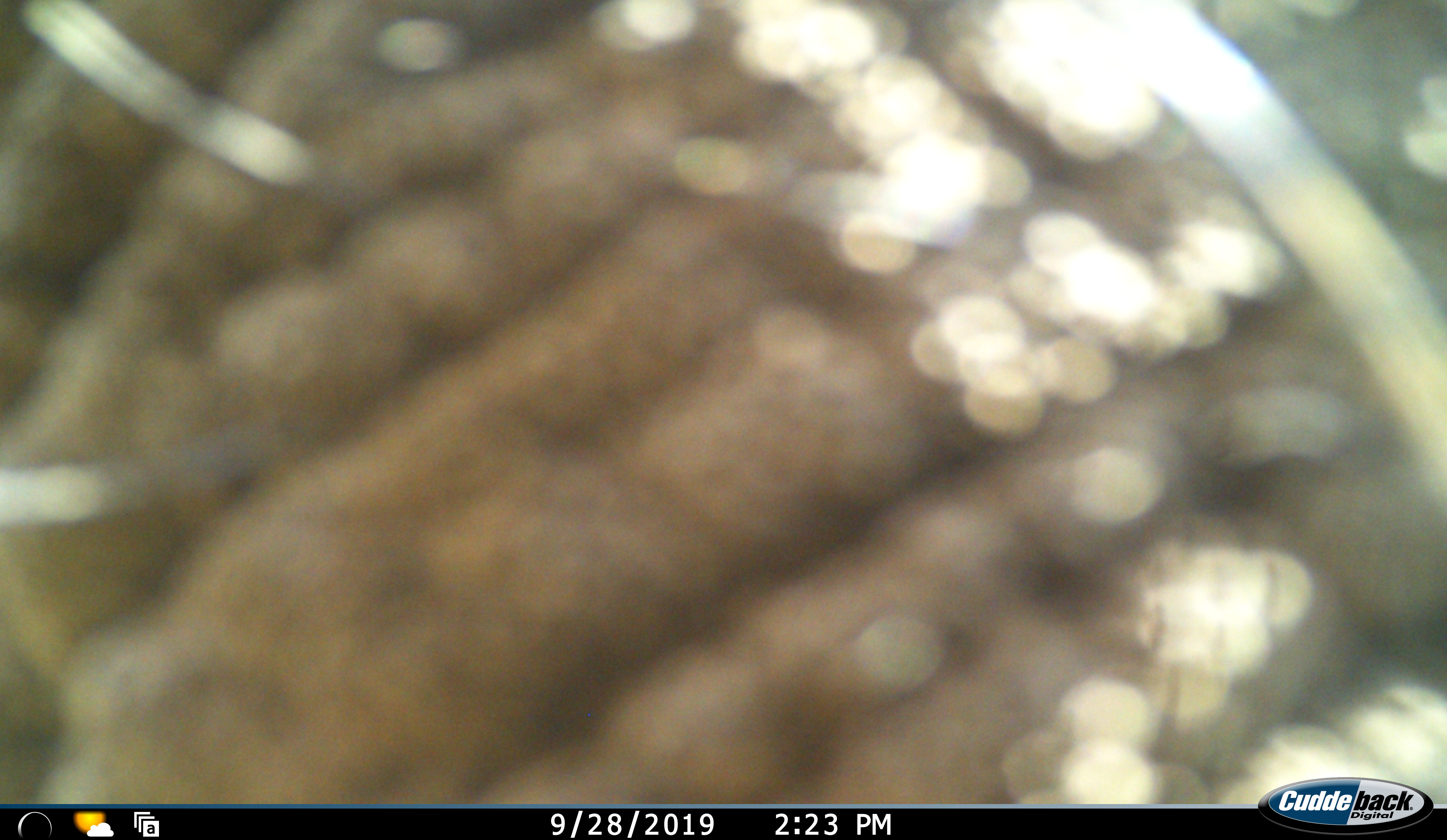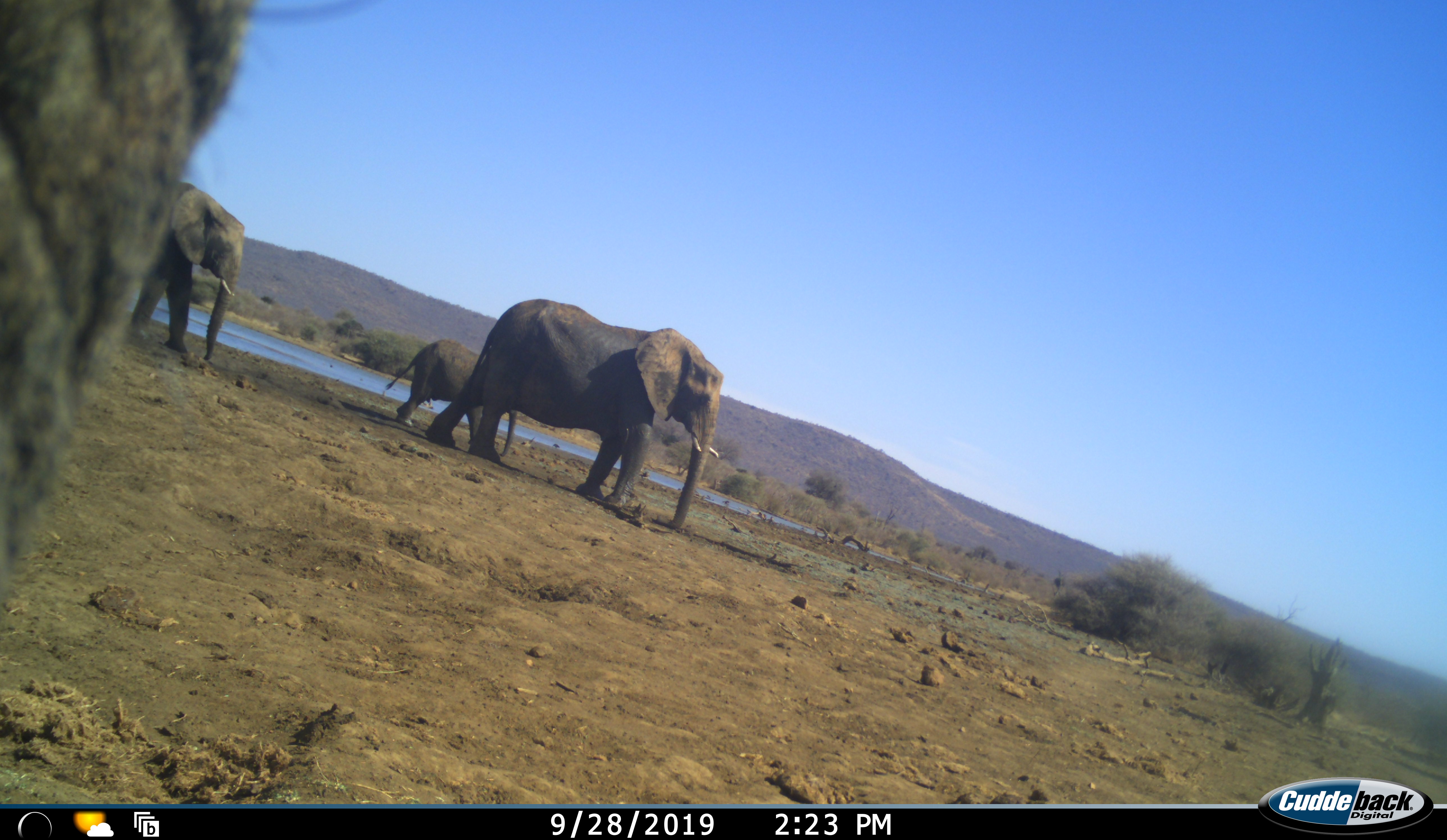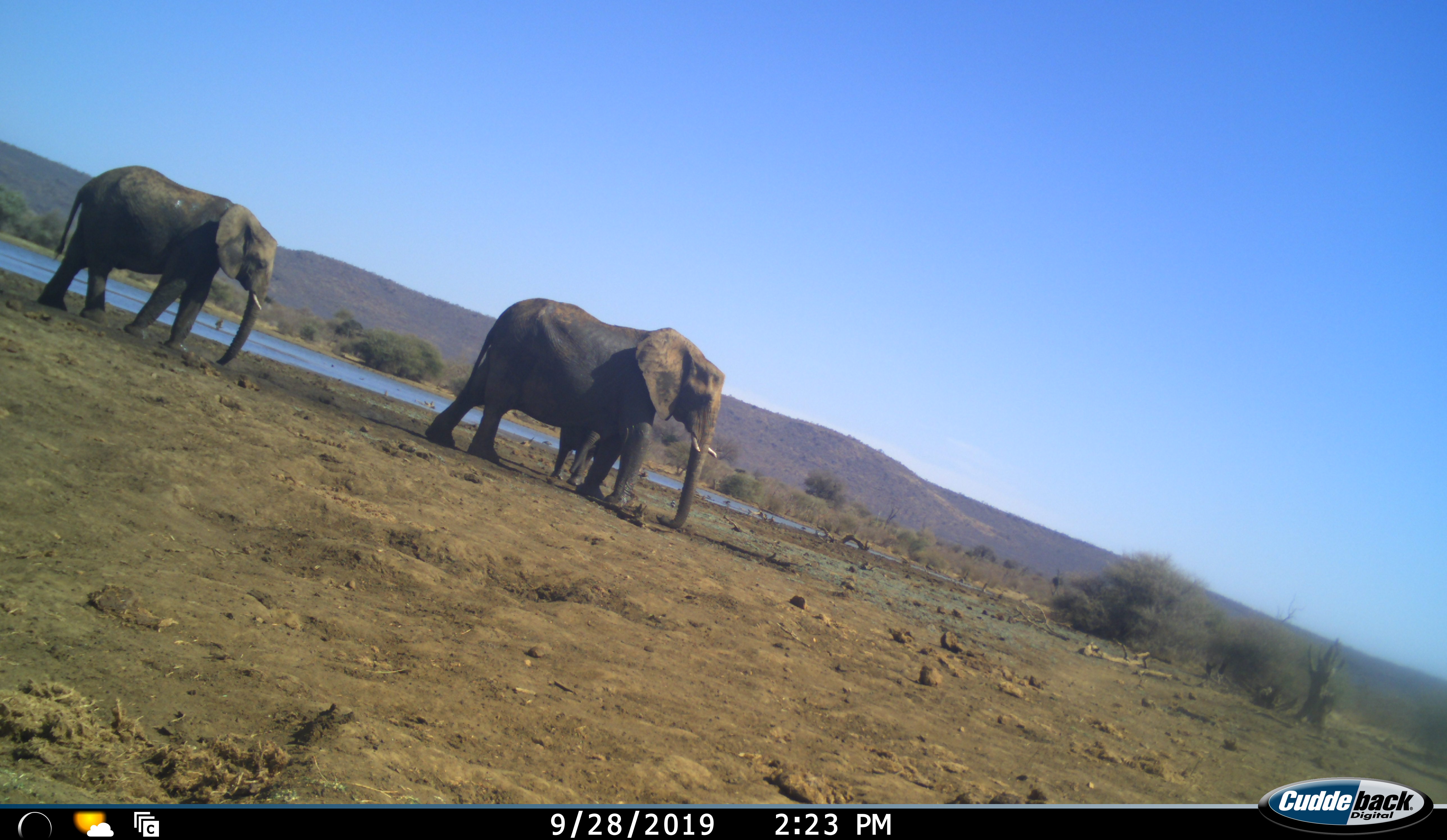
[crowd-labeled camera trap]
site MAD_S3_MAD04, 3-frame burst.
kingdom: Animalia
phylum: Chordata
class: Mammalia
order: Proboscidea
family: Elephantidae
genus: Loxodonta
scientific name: Loxodonta africana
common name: african bush elephant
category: elephant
Elephant (african bush elephant) (Loxodonta africana), count 4. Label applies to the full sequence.